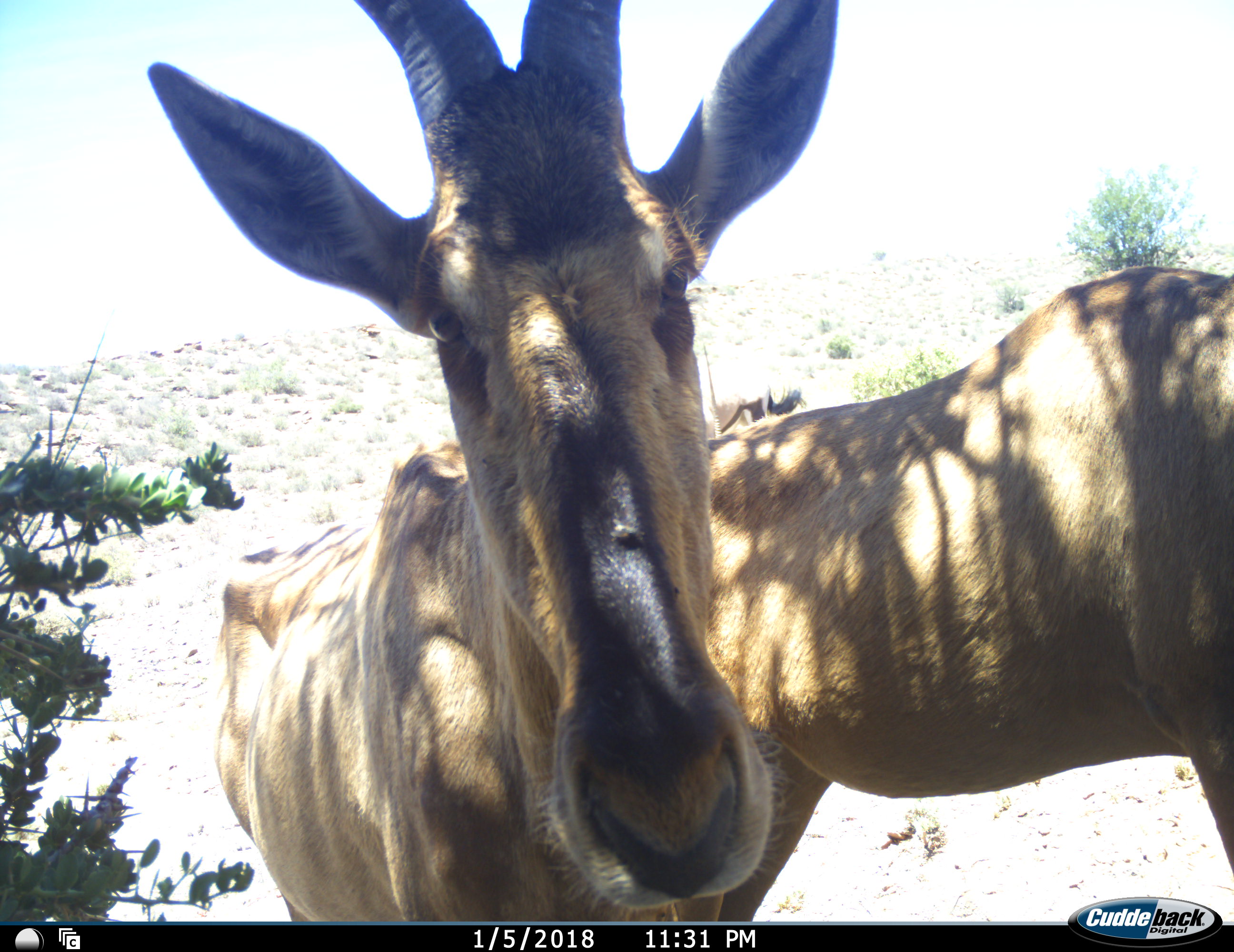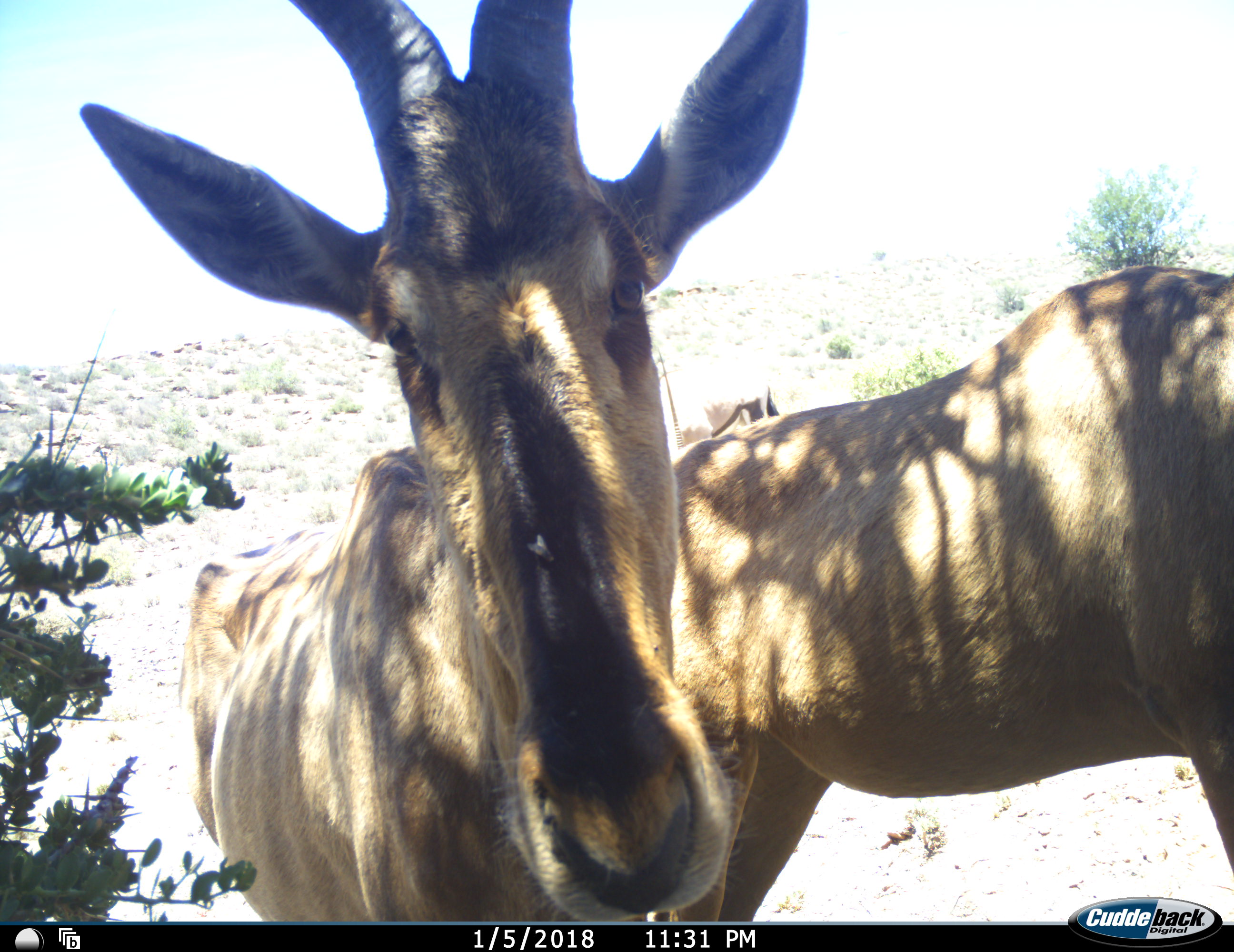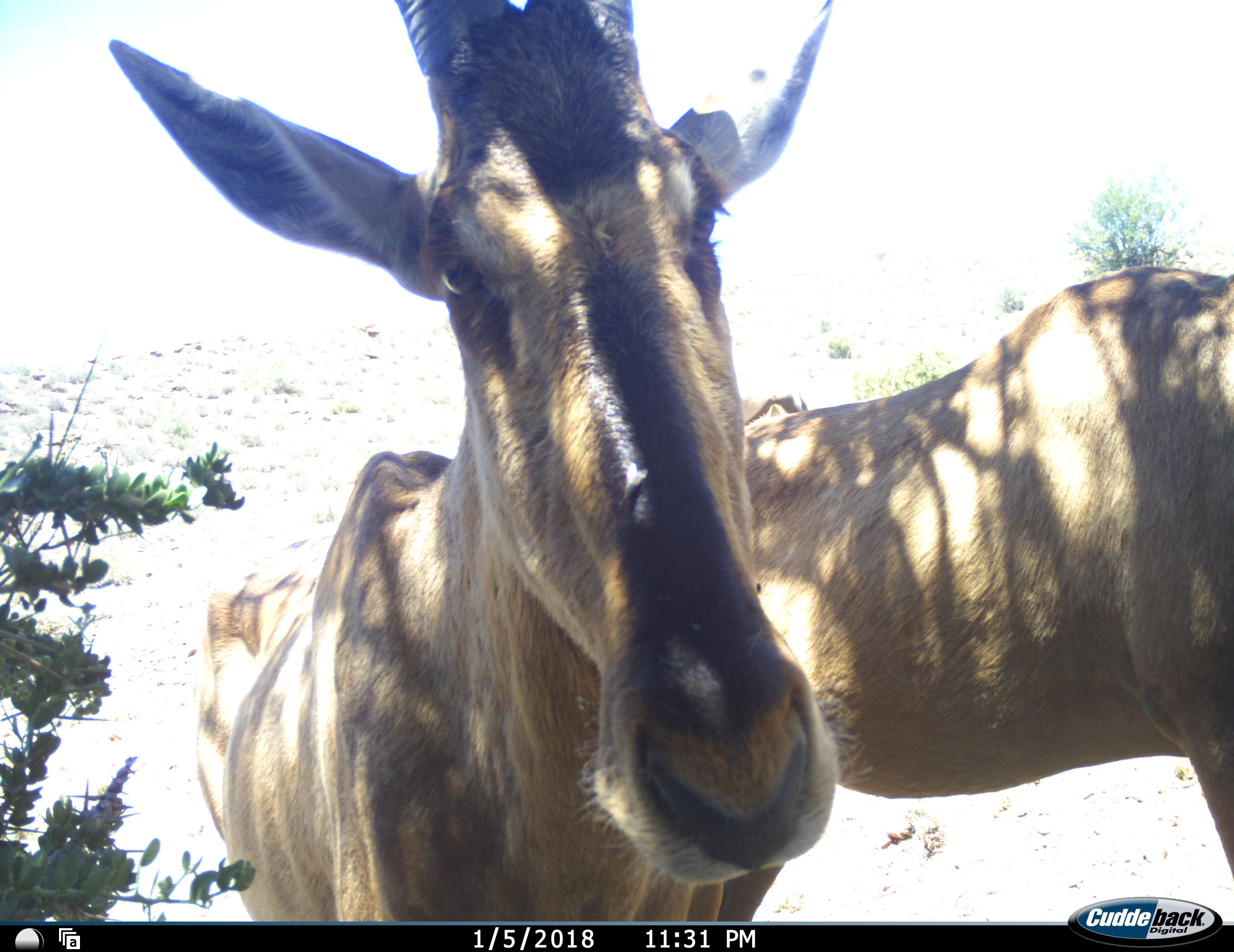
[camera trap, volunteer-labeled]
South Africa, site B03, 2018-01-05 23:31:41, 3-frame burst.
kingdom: Animalia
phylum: Chordata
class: Mammalia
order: Artiodactyla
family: Bovidae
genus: Alcelaphus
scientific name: Alcelaphus buselaphus caama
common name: red hartebeest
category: hartebeestred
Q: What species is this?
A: Hartebeestred (red hartebeest) (Alcelaphus buselaphus caama).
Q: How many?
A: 2.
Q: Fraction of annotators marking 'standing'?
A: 100%.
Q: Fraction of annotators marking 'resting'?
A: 0%.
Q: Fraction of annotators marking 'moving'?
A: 0%.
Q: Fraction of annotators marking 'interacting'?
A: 0%.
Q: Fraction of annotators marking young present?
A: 0%.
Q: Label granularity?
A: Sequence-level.